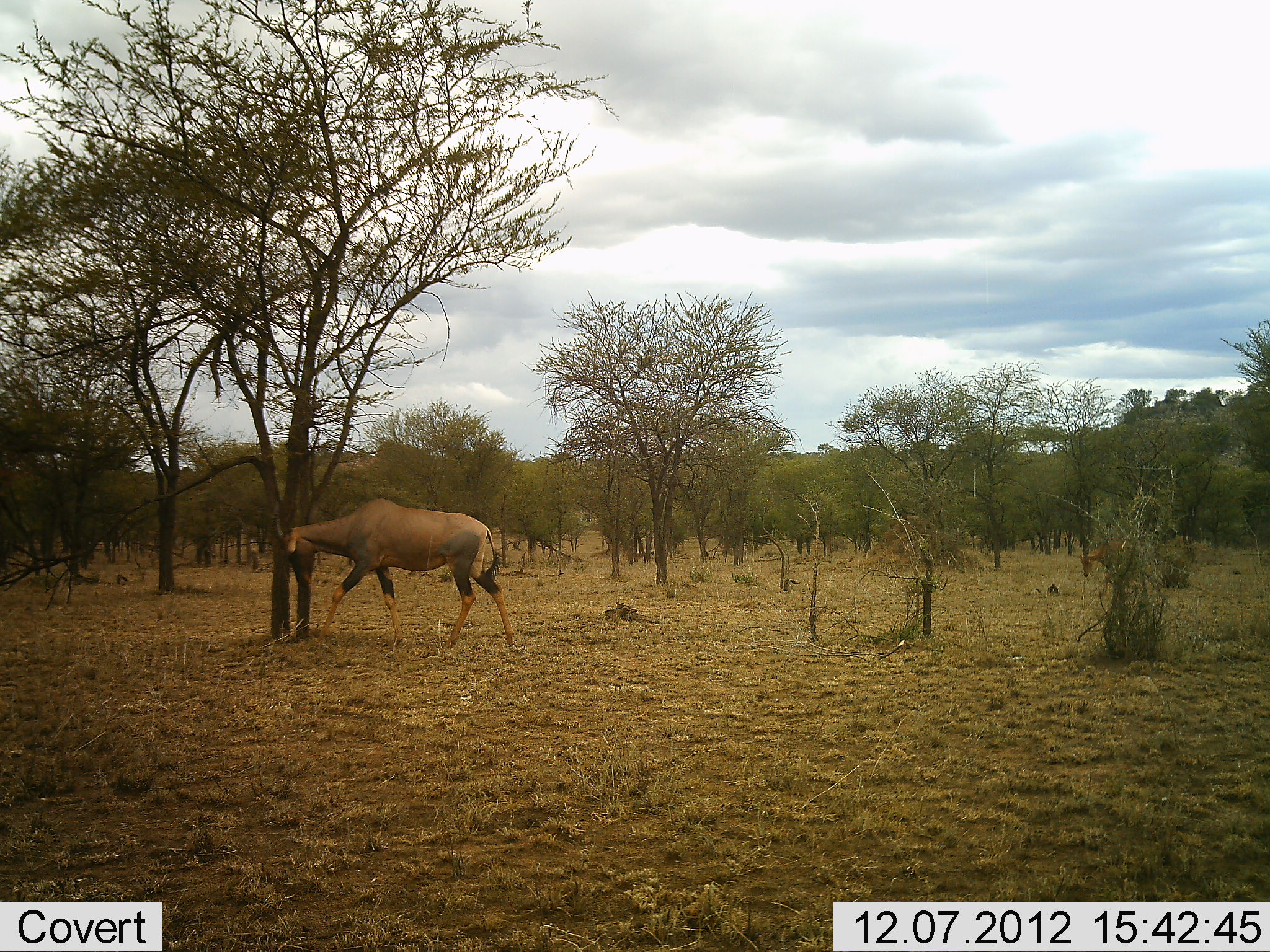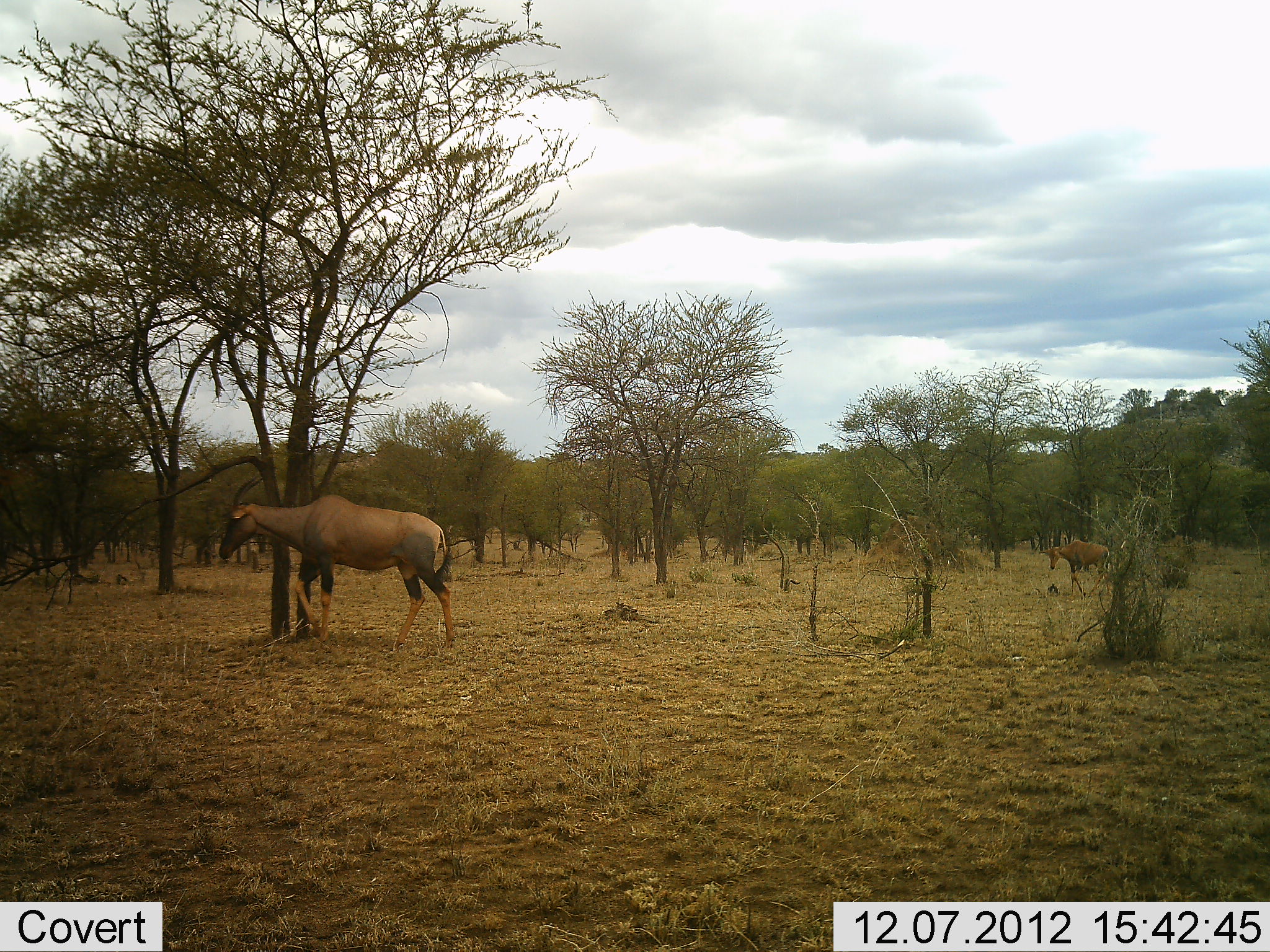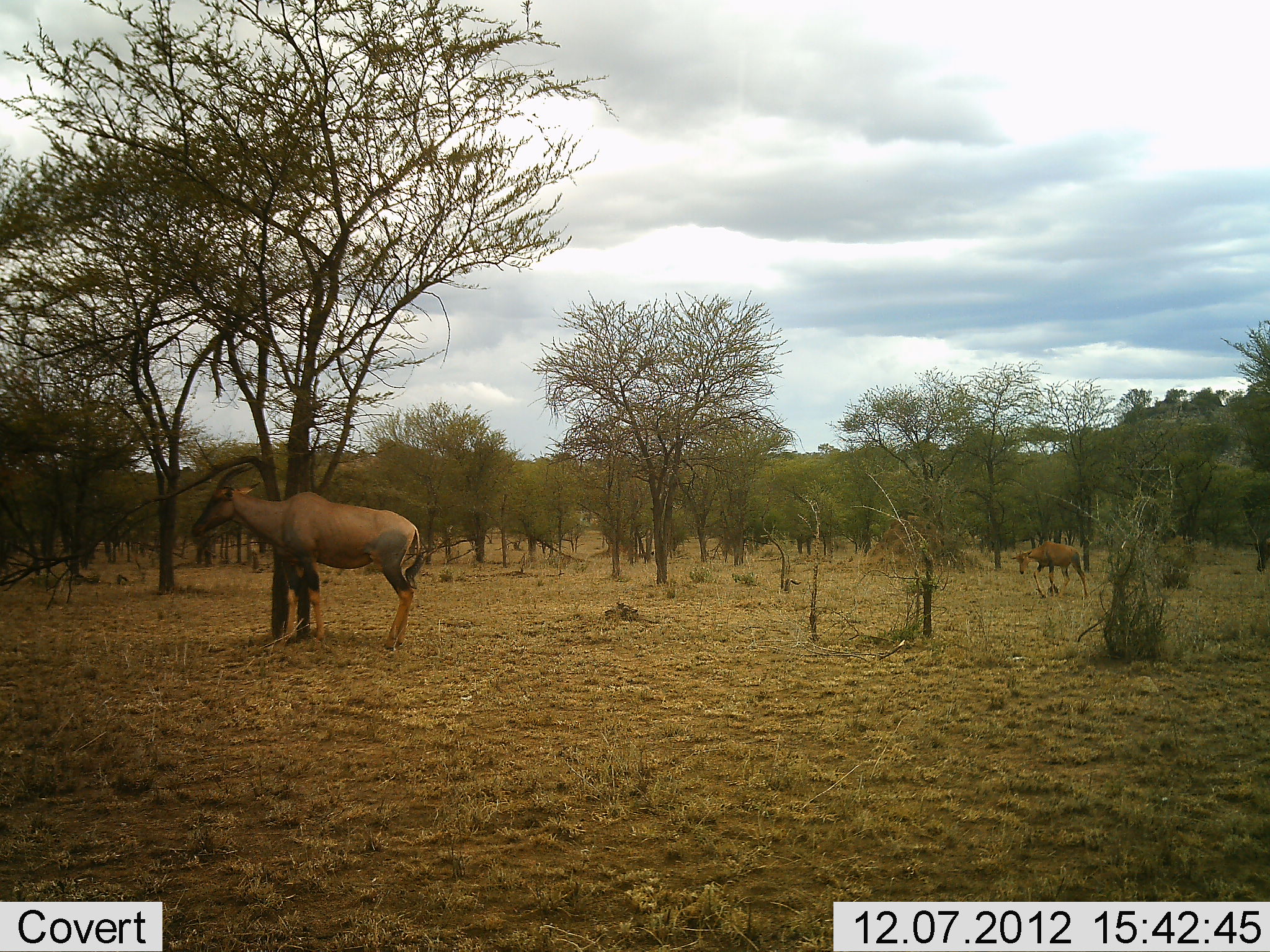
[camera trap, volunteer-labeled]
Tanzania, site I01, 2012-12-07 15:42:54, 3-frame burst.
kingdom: Animalia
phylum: Chordata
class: Mammalia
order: Artiodactyla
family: Bovidae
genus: Damaliscus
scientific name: Damaliscus lunatus jimela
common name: topi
Topi (Damaliscus lunatus jimela), count 2. Behavior (volunteer vote fractions): standing 13%, resting 0%, moving 87%, interacting 3%. Young present (vote fraction): 18%. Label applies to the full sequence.